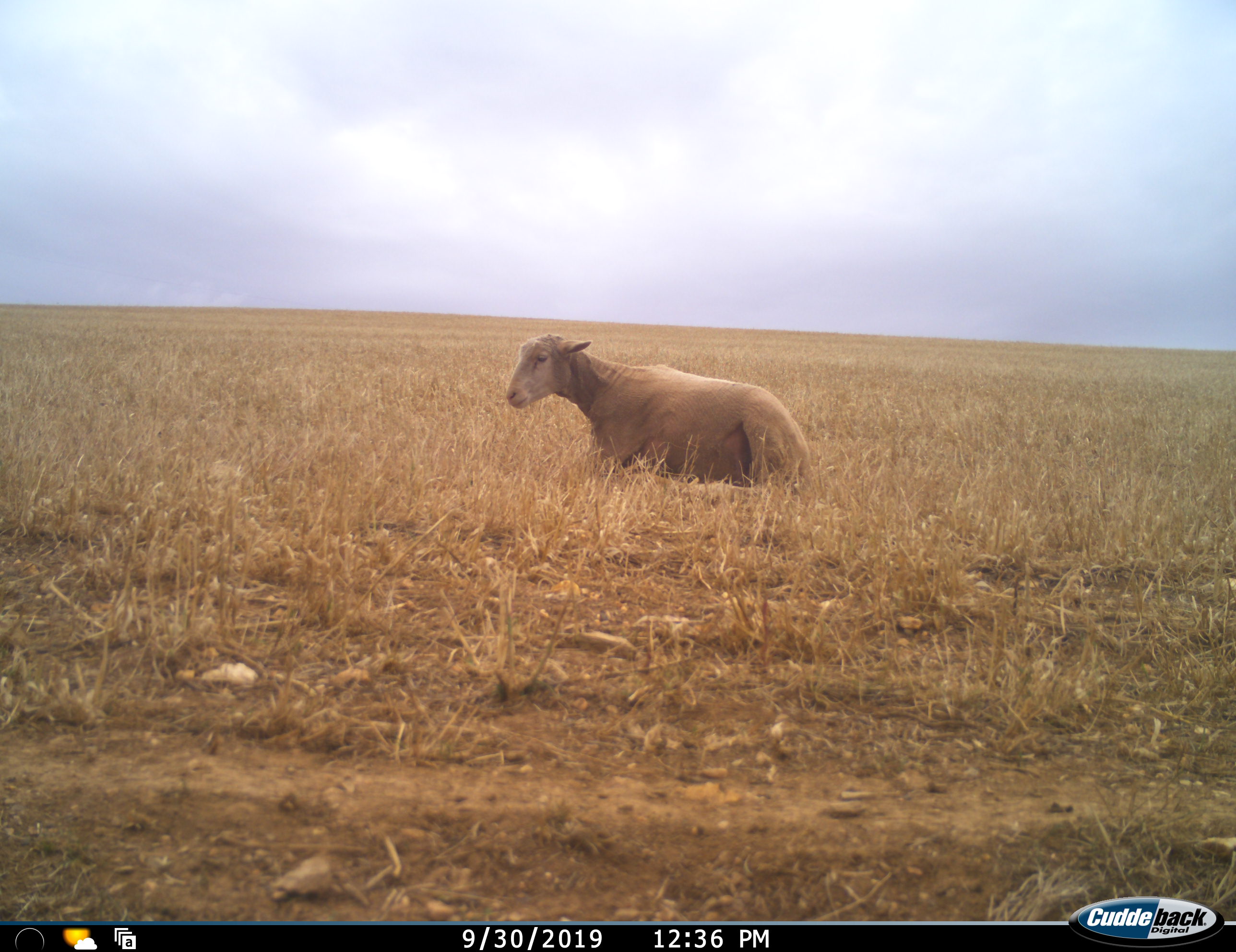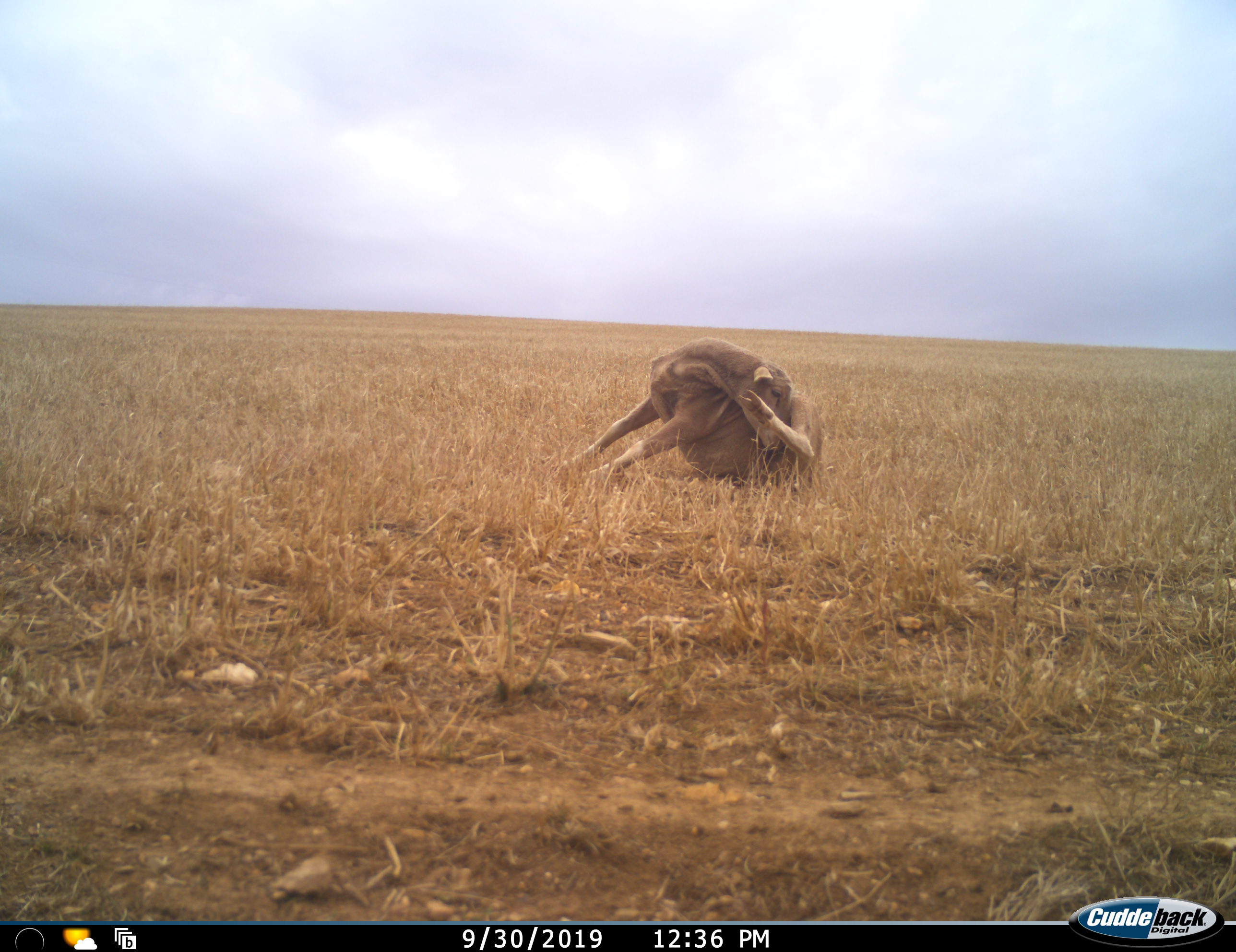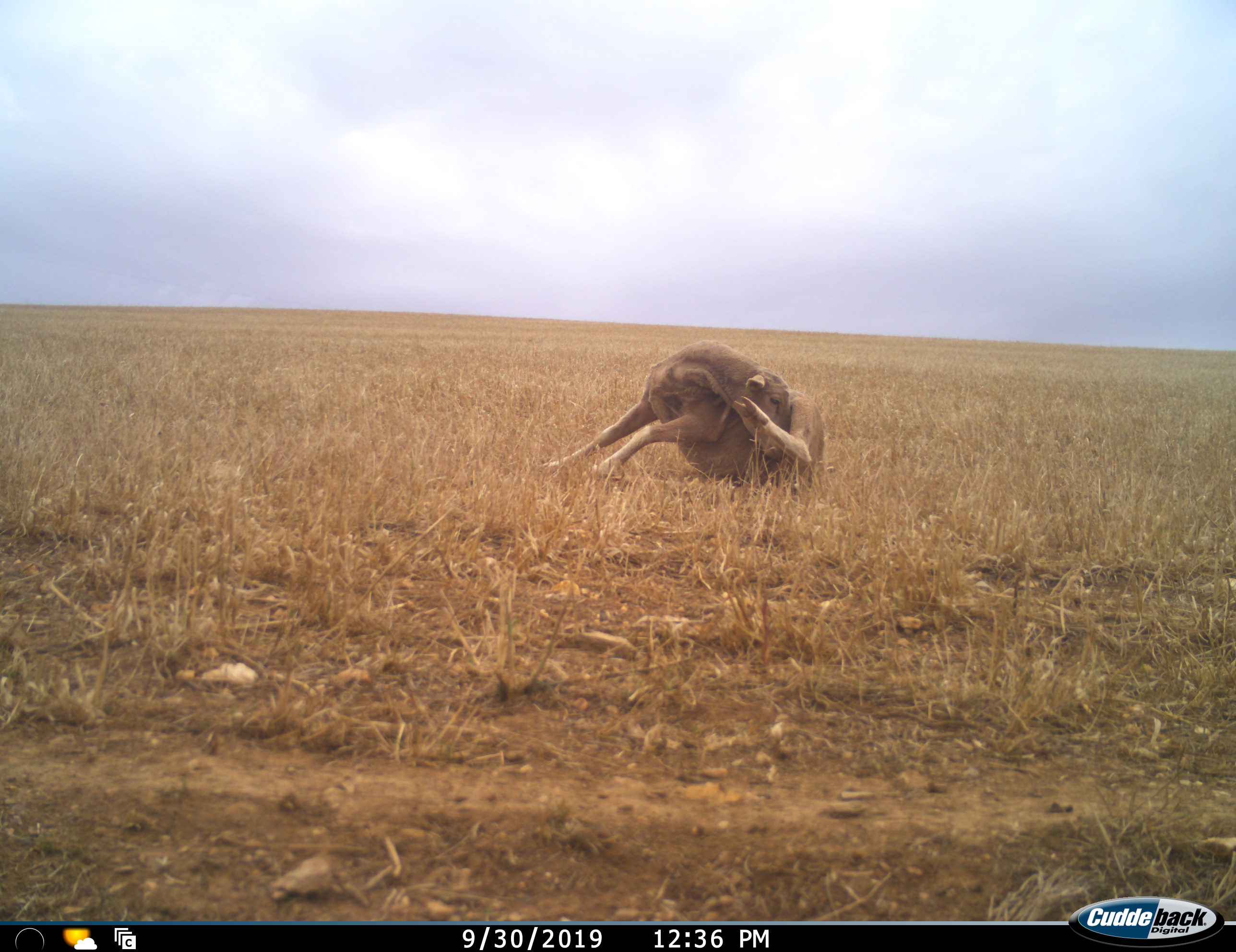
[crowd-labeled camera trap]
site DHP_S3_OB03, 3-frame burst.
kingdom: Animalia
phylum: Chordata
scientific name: Vertebrata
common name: domestic animal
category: domesticanimal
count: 1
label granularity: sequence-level